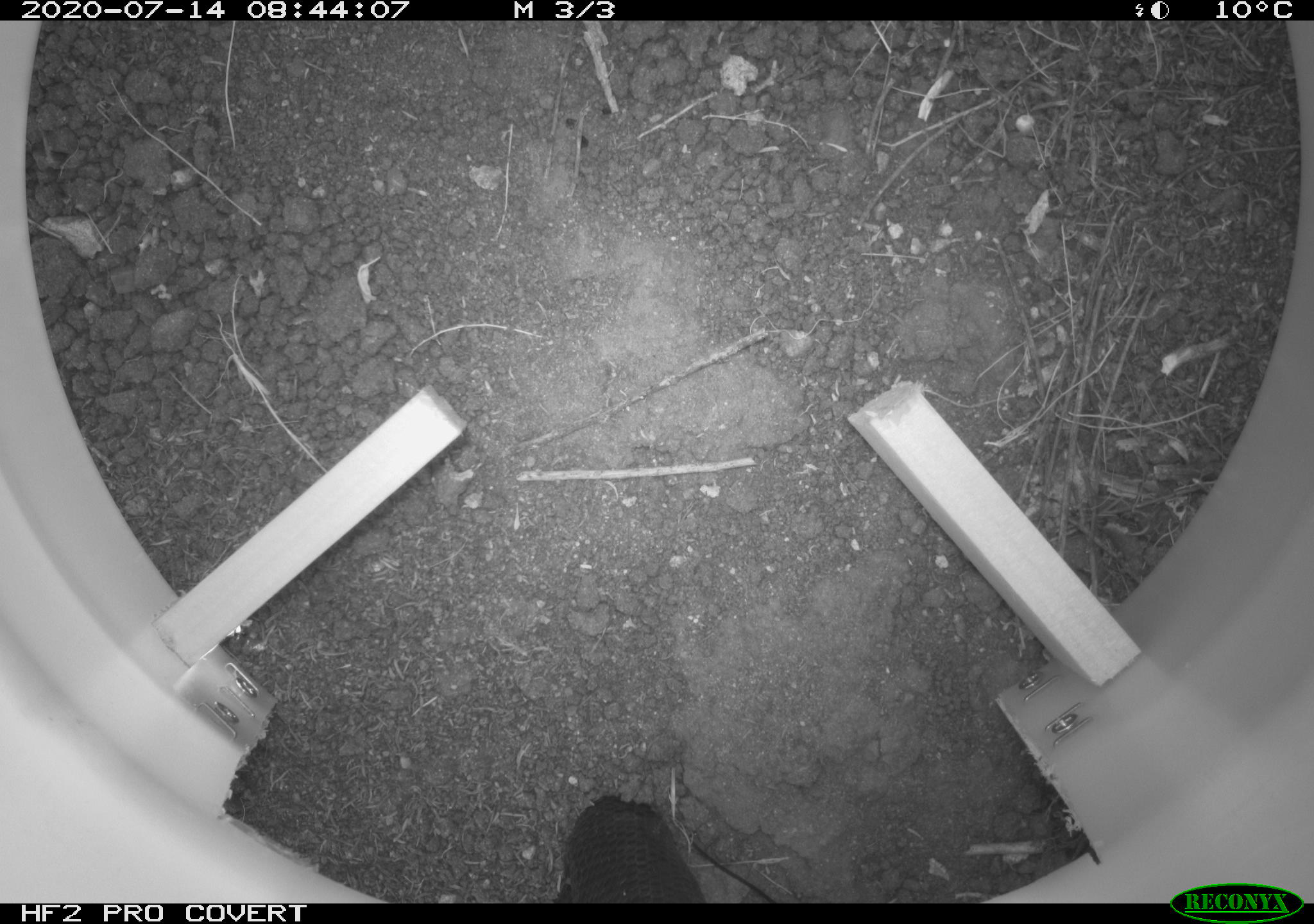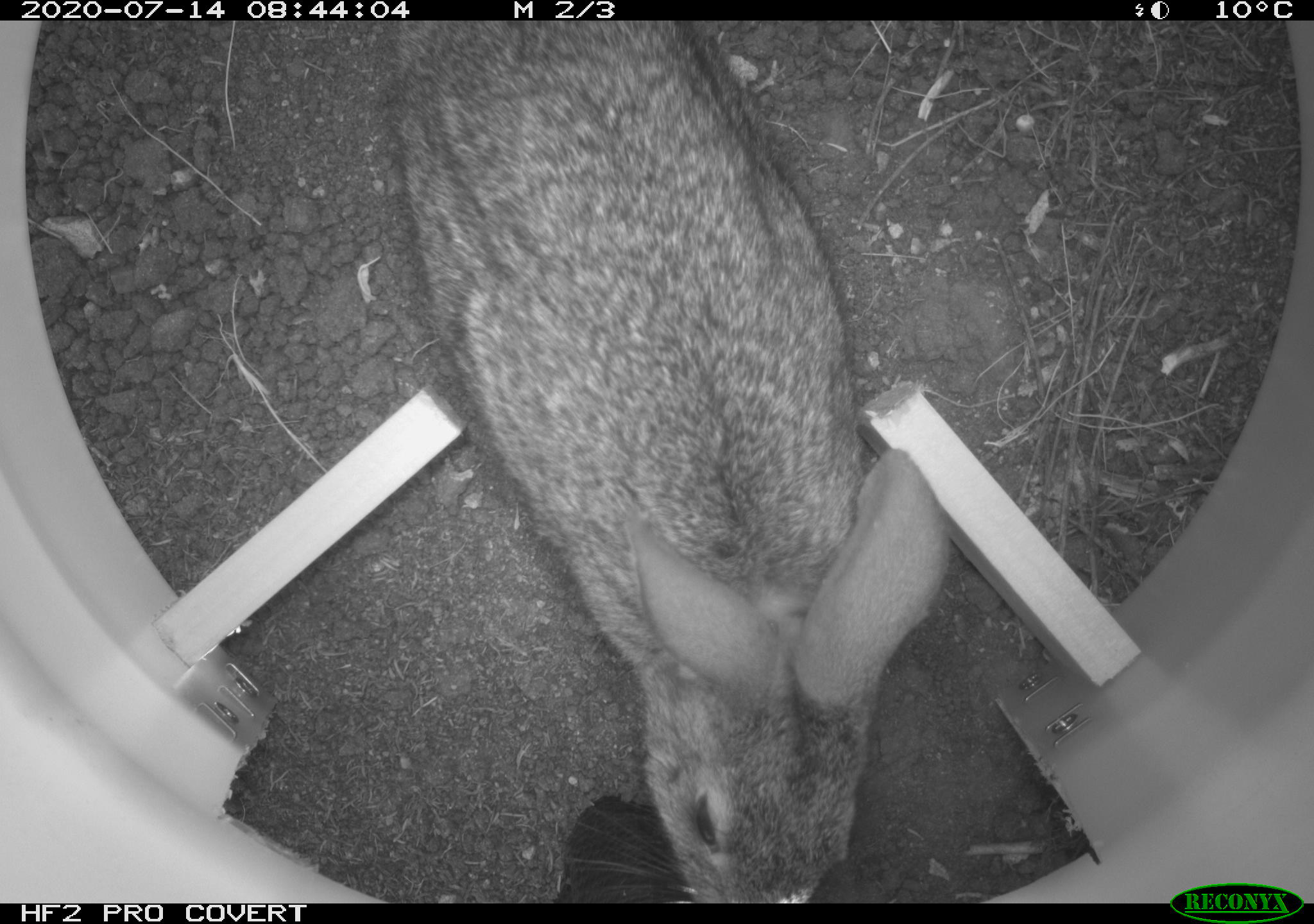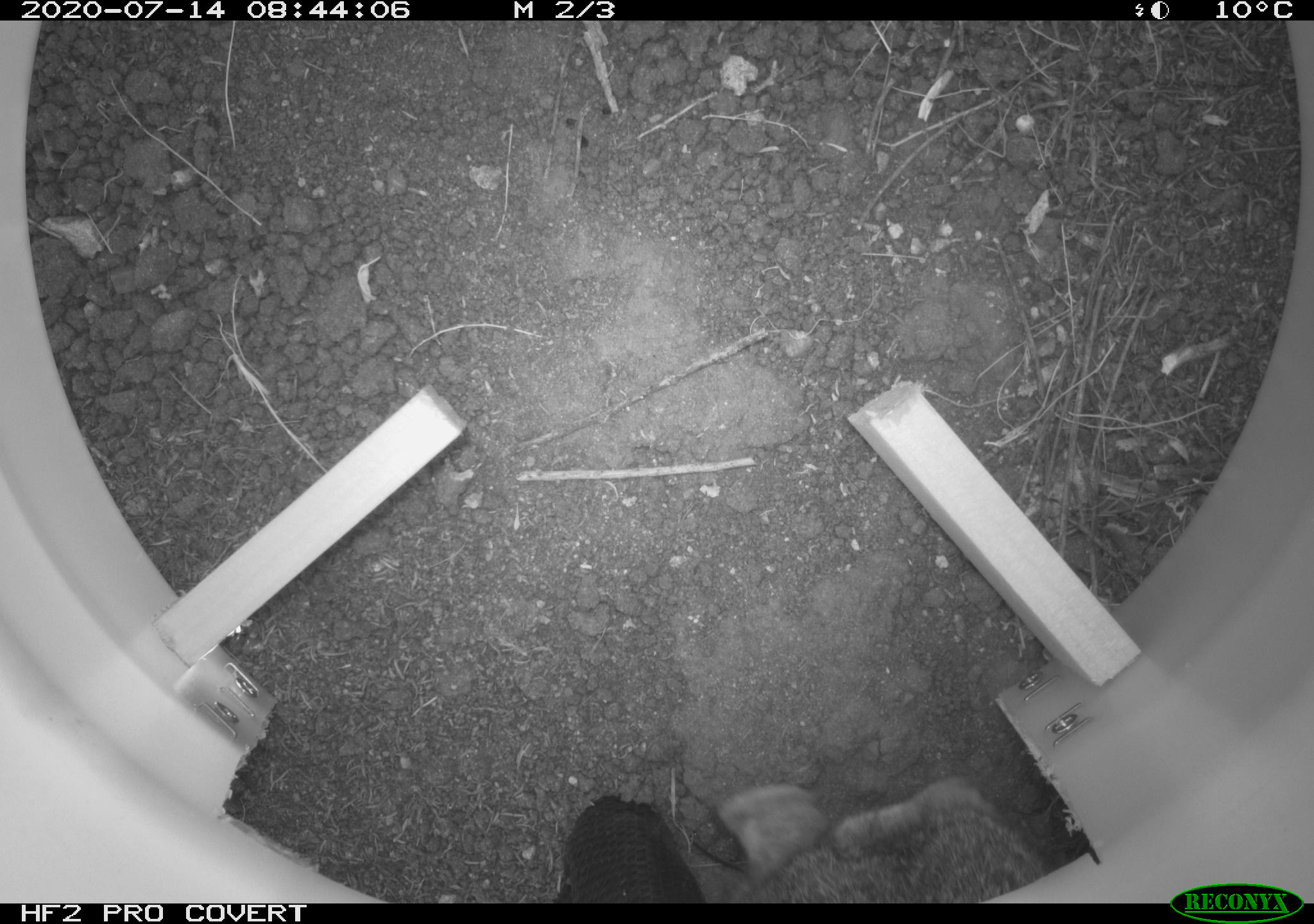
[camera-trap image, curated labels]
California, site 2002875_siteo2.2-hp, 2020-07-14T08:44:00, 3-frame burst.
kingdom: Animalia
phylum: Chordata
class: Mammalia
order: Lagomorpha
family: Leporidae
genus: Sylvilagus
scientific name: Sylvilagus bachmani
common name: brush rabbit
Brush rabbit (Sylvilagus bachmani).